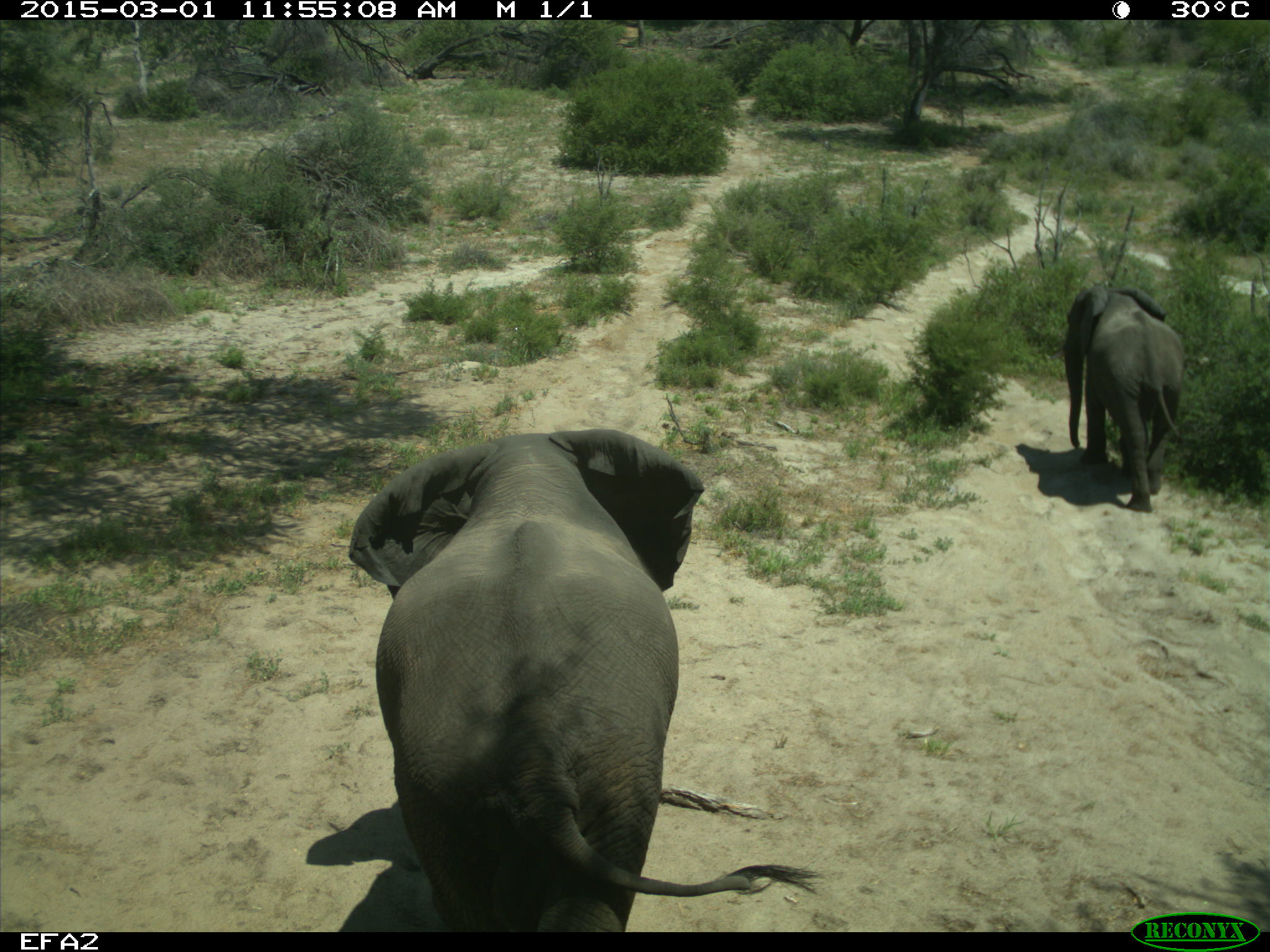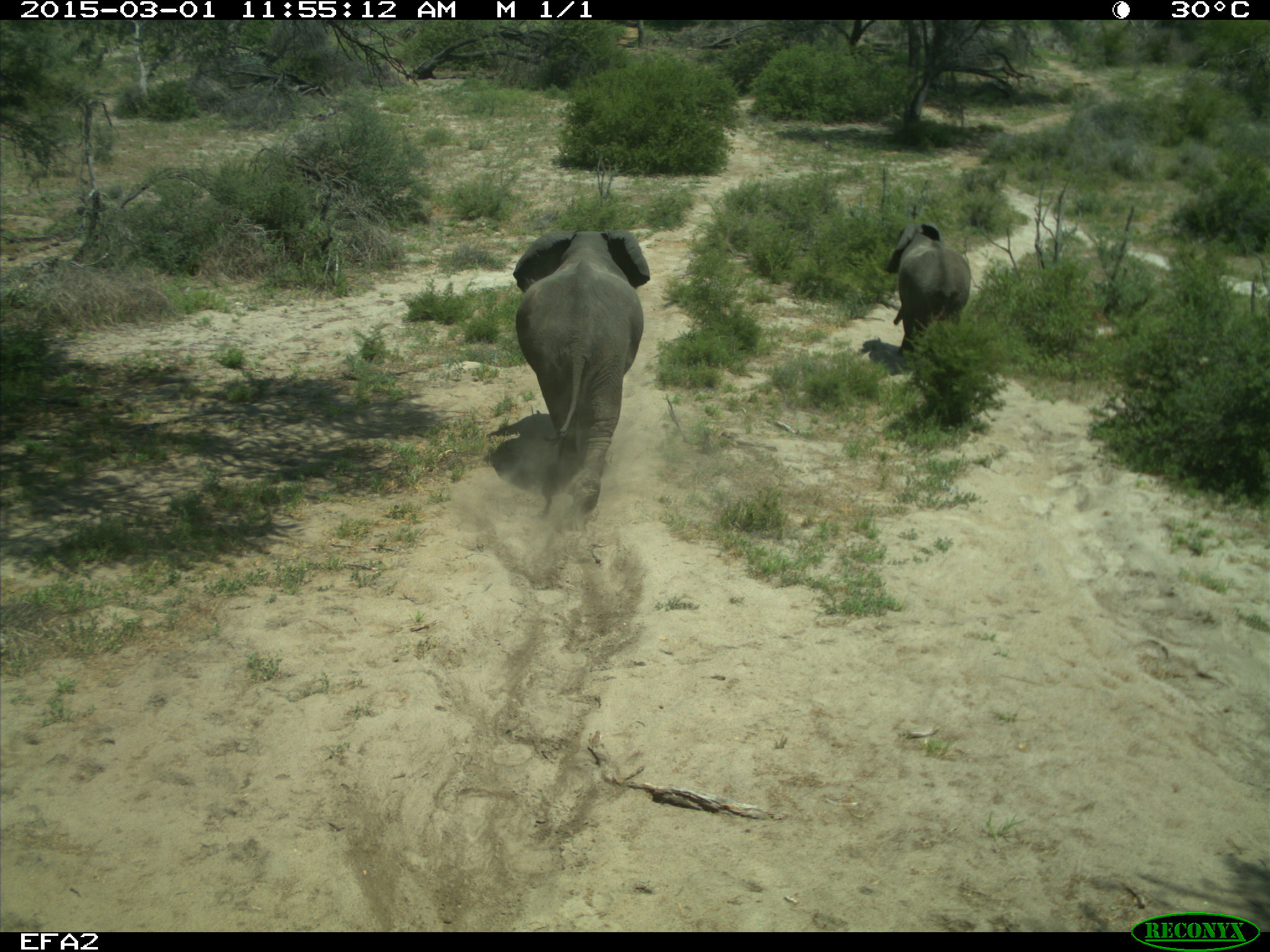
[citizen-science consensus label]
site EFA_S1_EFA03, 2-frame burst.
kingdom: Animalia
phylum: Chordata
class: Mammalia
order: Proboscidea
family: Elephantidae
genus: Loxodonta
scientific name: Loxodonta africana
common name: african bush elephant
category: elephant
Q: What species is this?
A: Elephant (african bush elephant) (Loxodonta africana).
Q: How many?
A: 2.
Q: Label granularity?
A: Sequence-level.